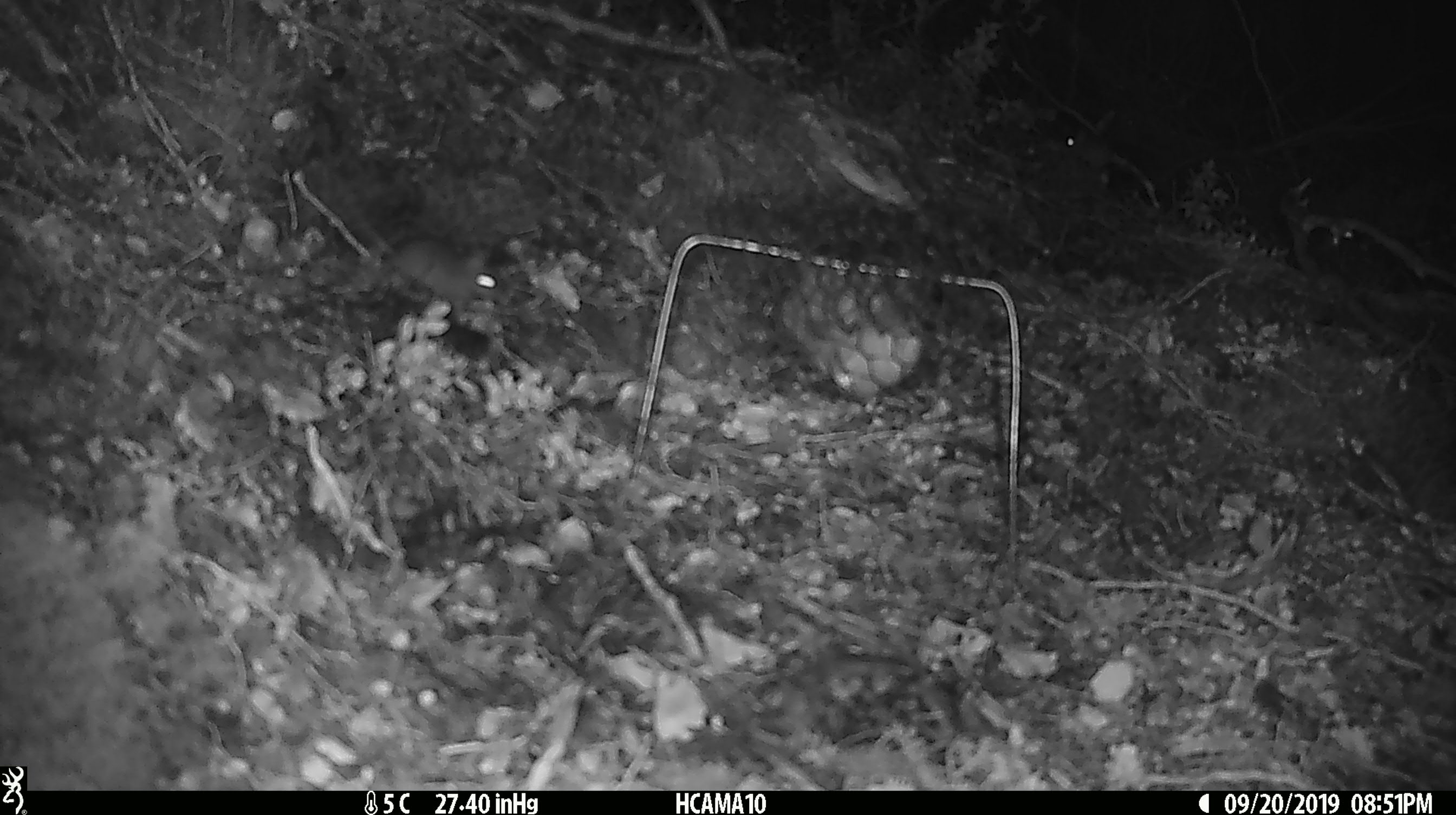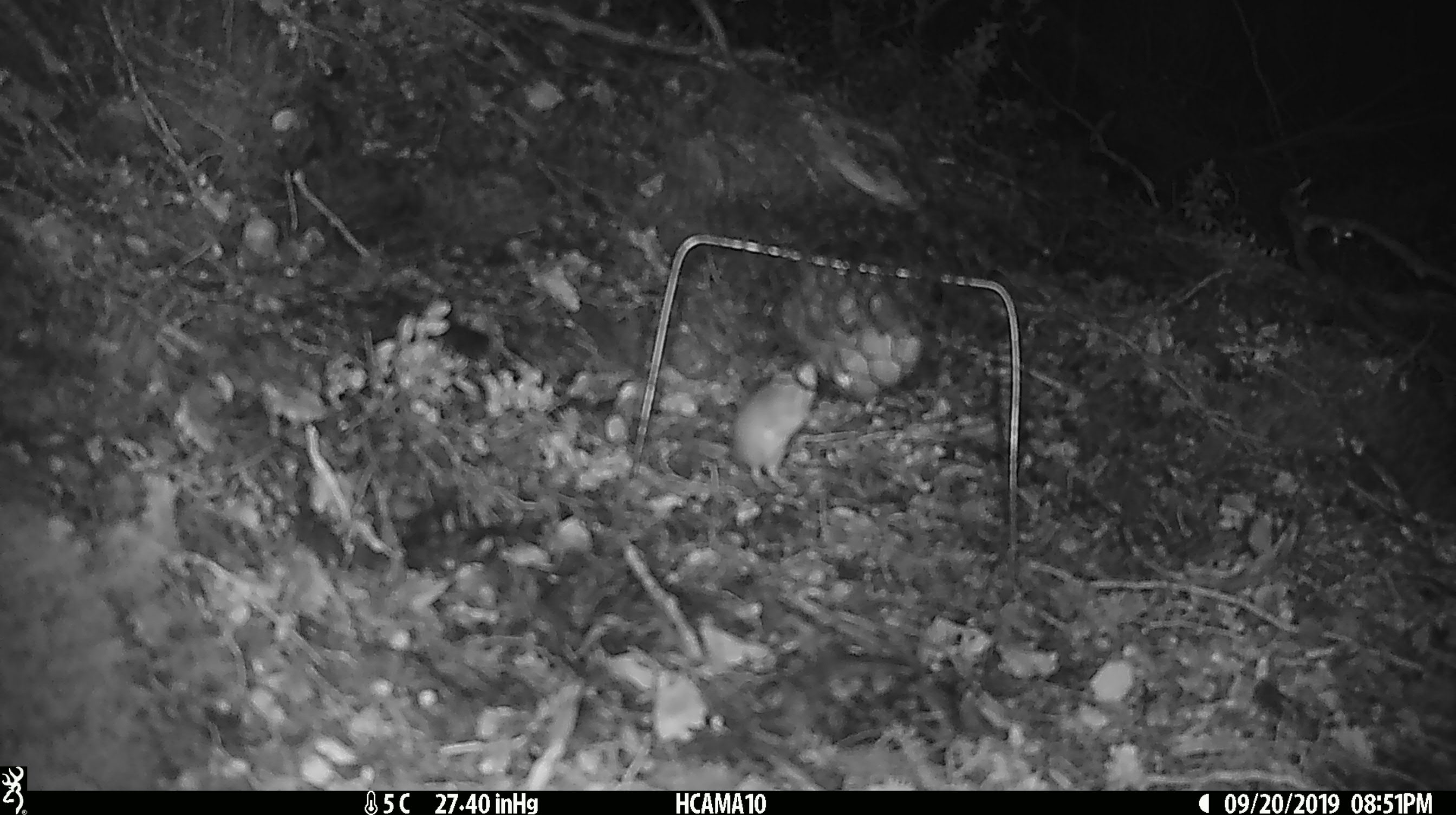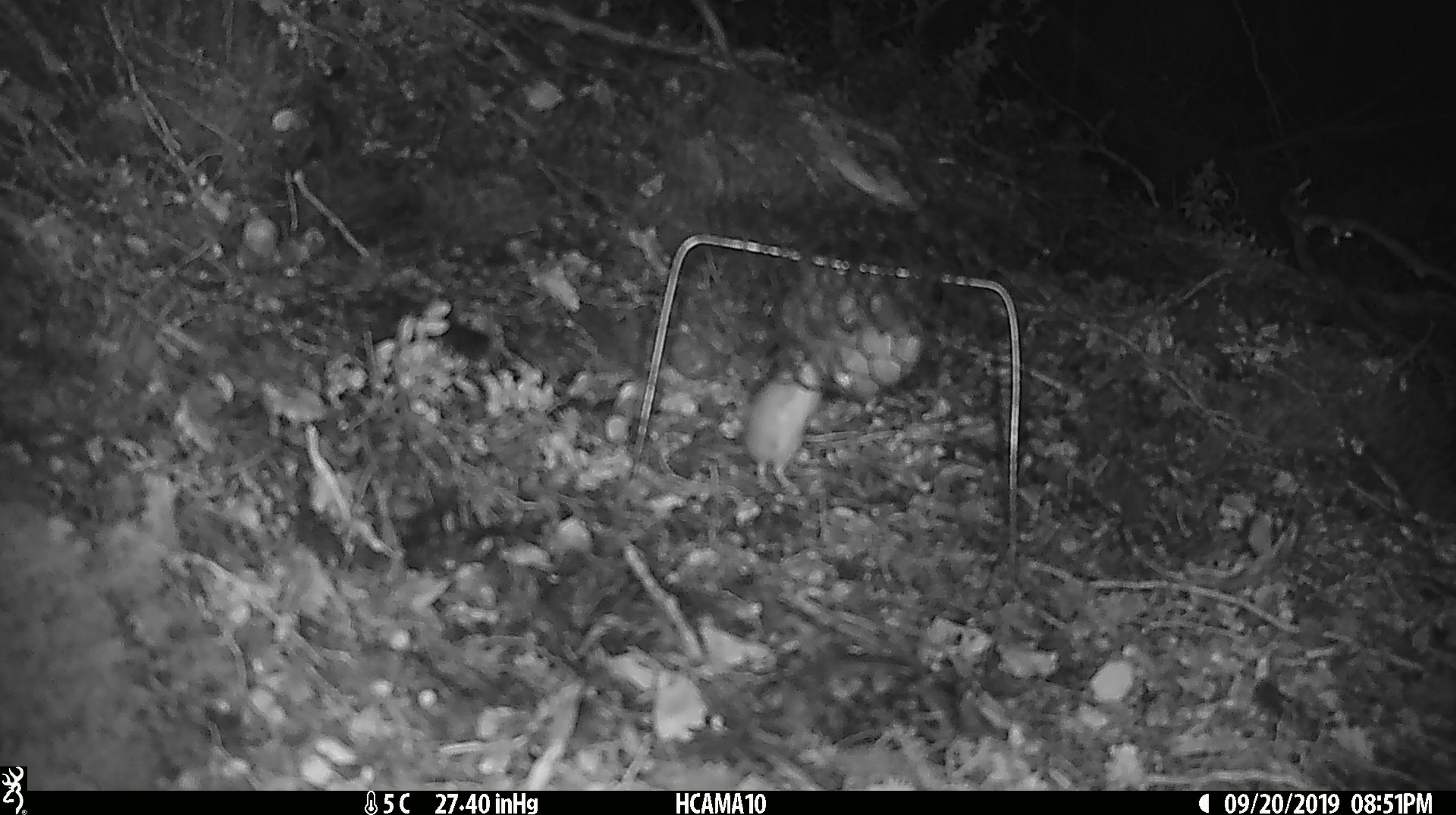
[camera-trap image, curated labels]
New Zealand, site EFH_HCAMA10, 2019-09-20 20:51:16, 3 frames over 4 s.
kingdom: Animalia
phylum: Chordata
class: Mammalia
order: Rodentia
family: Muridae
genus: Mus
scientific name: Mus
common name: mouse